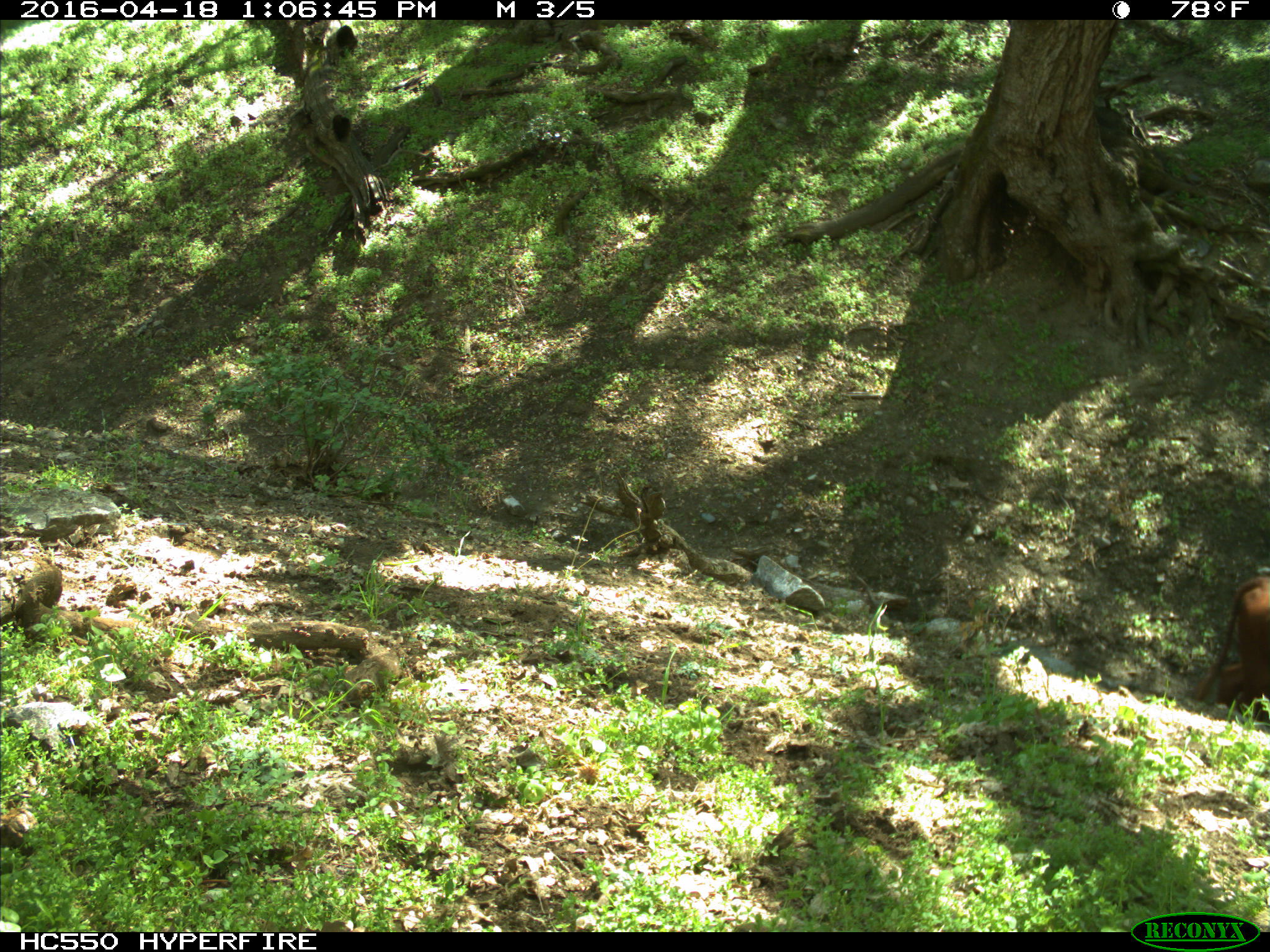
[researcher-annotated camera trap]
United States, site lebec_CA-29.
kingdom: Animalia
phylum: Chordata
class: Mammalia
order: Artiodactyla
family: Bovidae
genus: Bos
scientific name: Bos taurus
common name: domestic cow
Bos taurus (domestic cow).